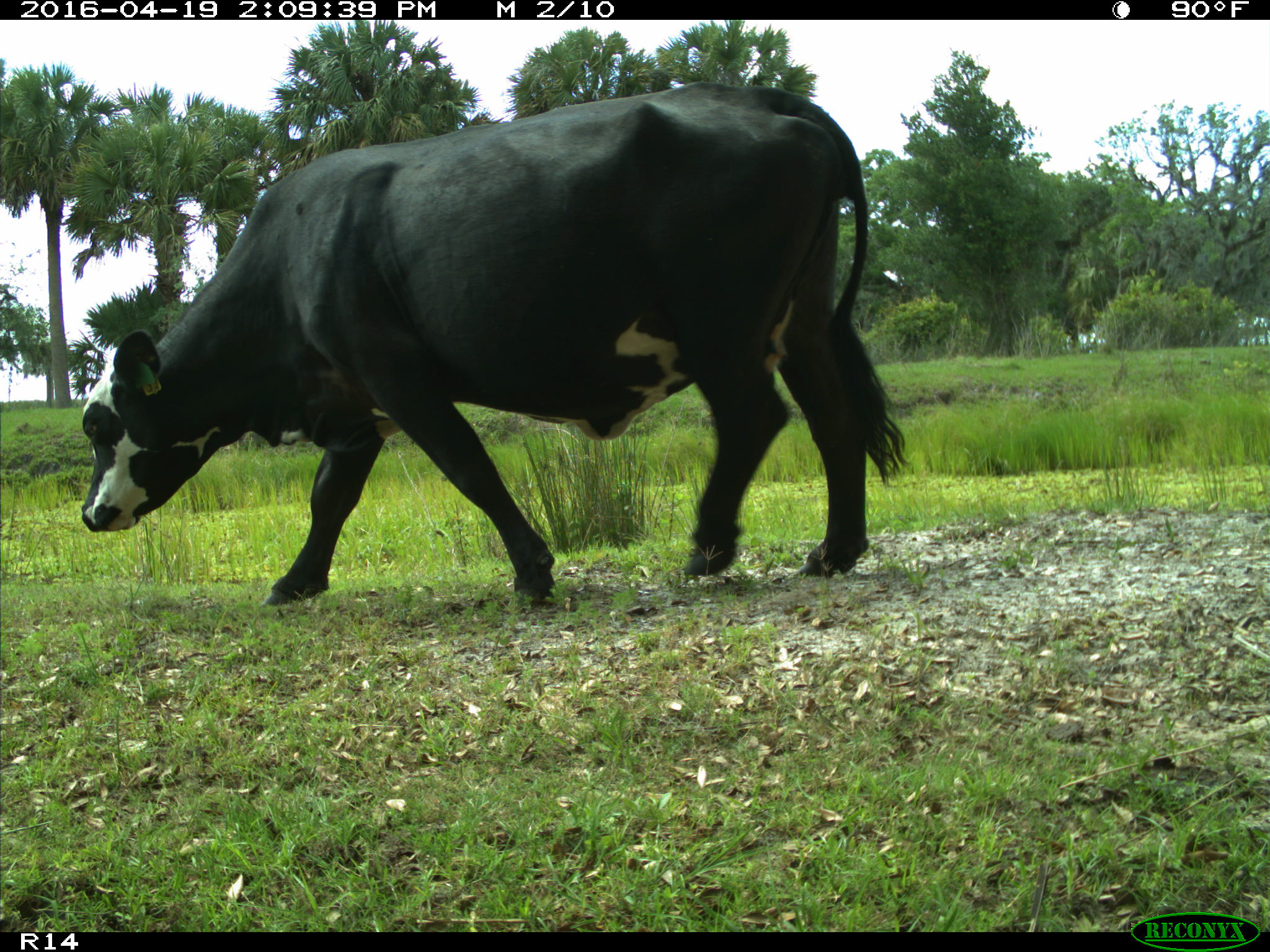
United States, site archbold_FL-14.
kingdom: Animalia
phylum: Chordata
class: Mammalia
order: Artiodactyla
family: Bovidae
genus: Bos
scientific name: Bos taurus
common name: domestic cow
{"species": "Bos taurus (domestic cow)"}